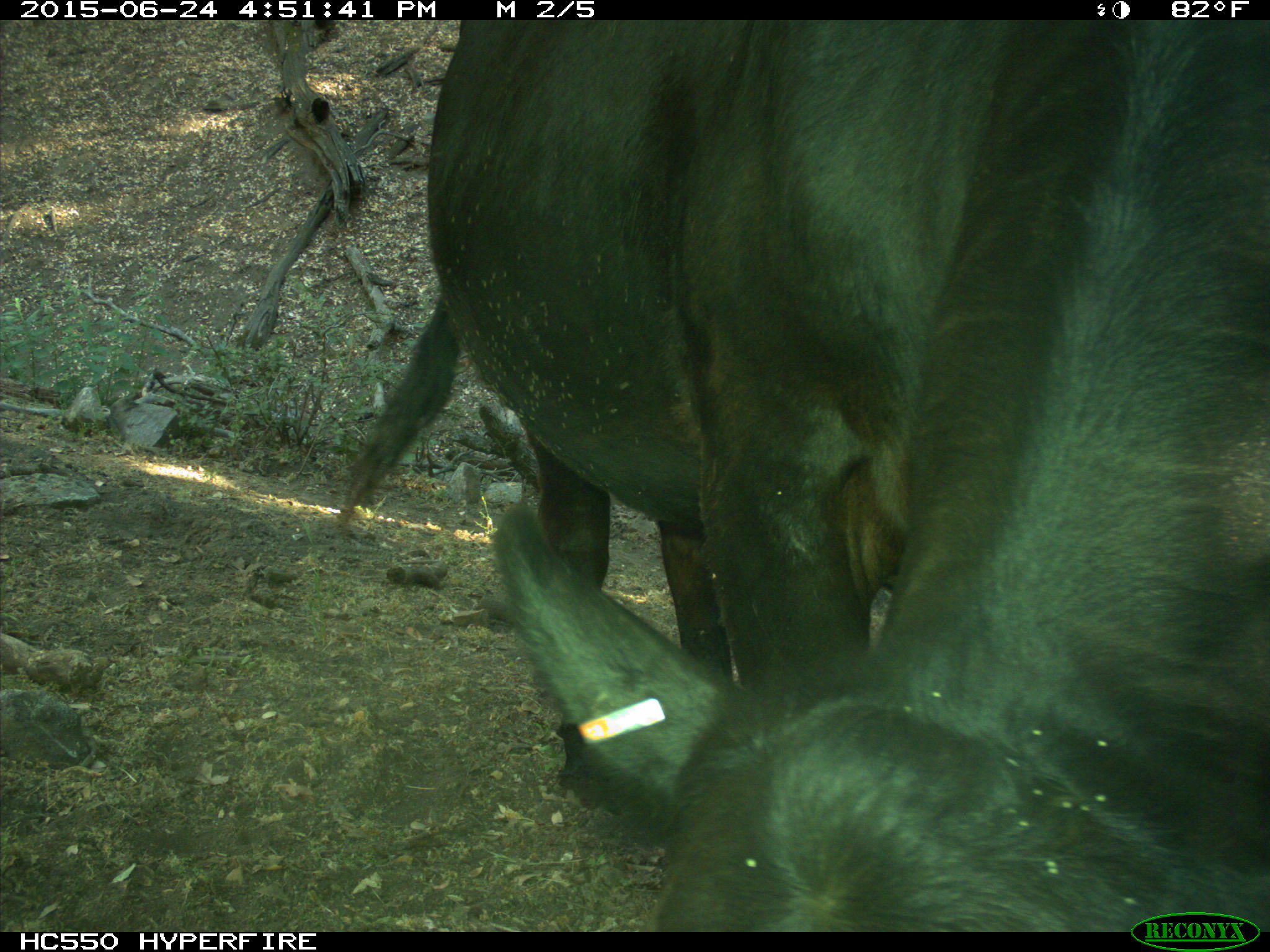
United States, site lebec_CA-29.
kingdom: Animalia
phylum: Chordata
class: Mammalia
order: Artiodactyla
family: Bovidae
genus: Bos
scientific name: Bos taurus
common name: domestic cow